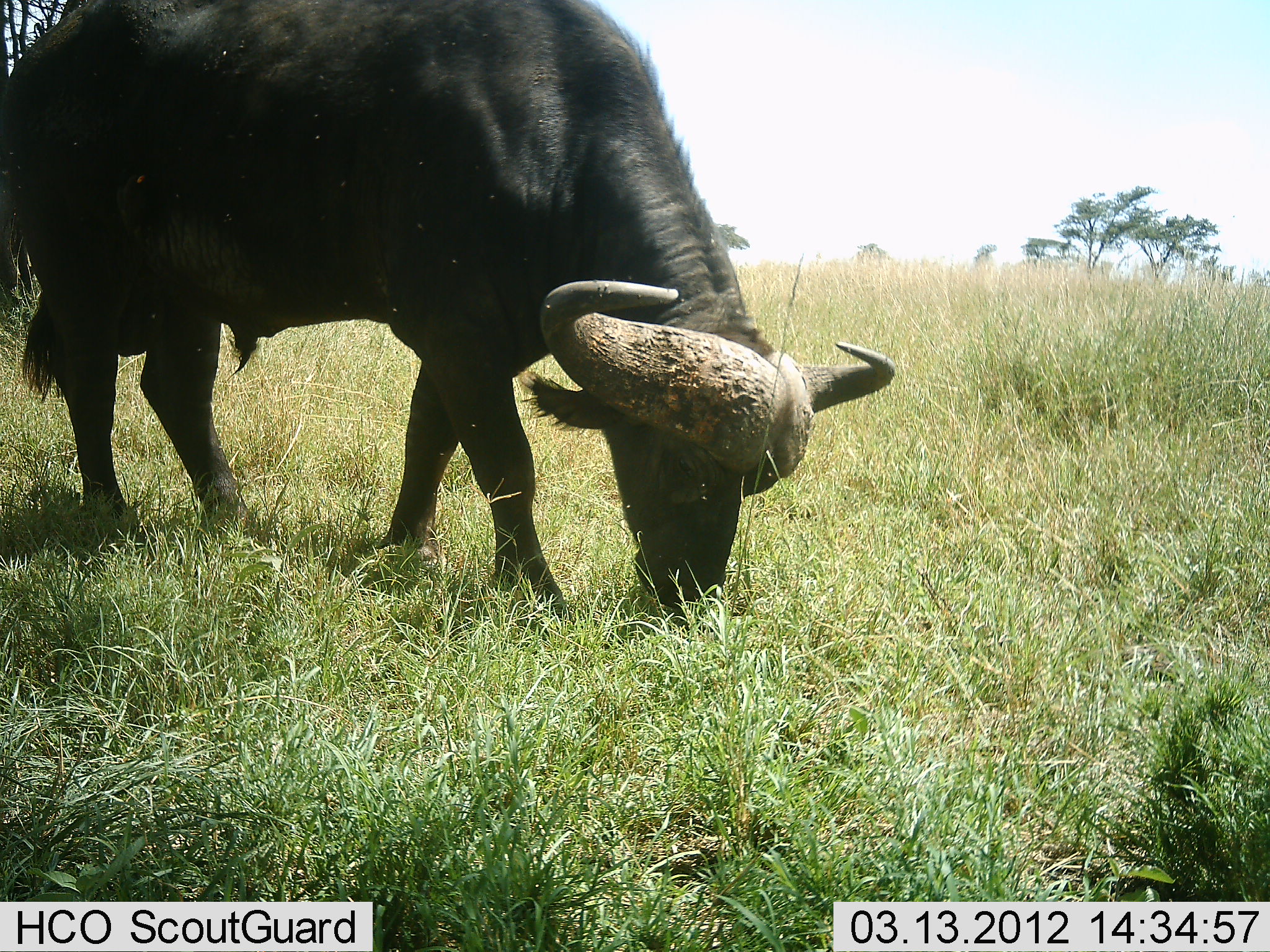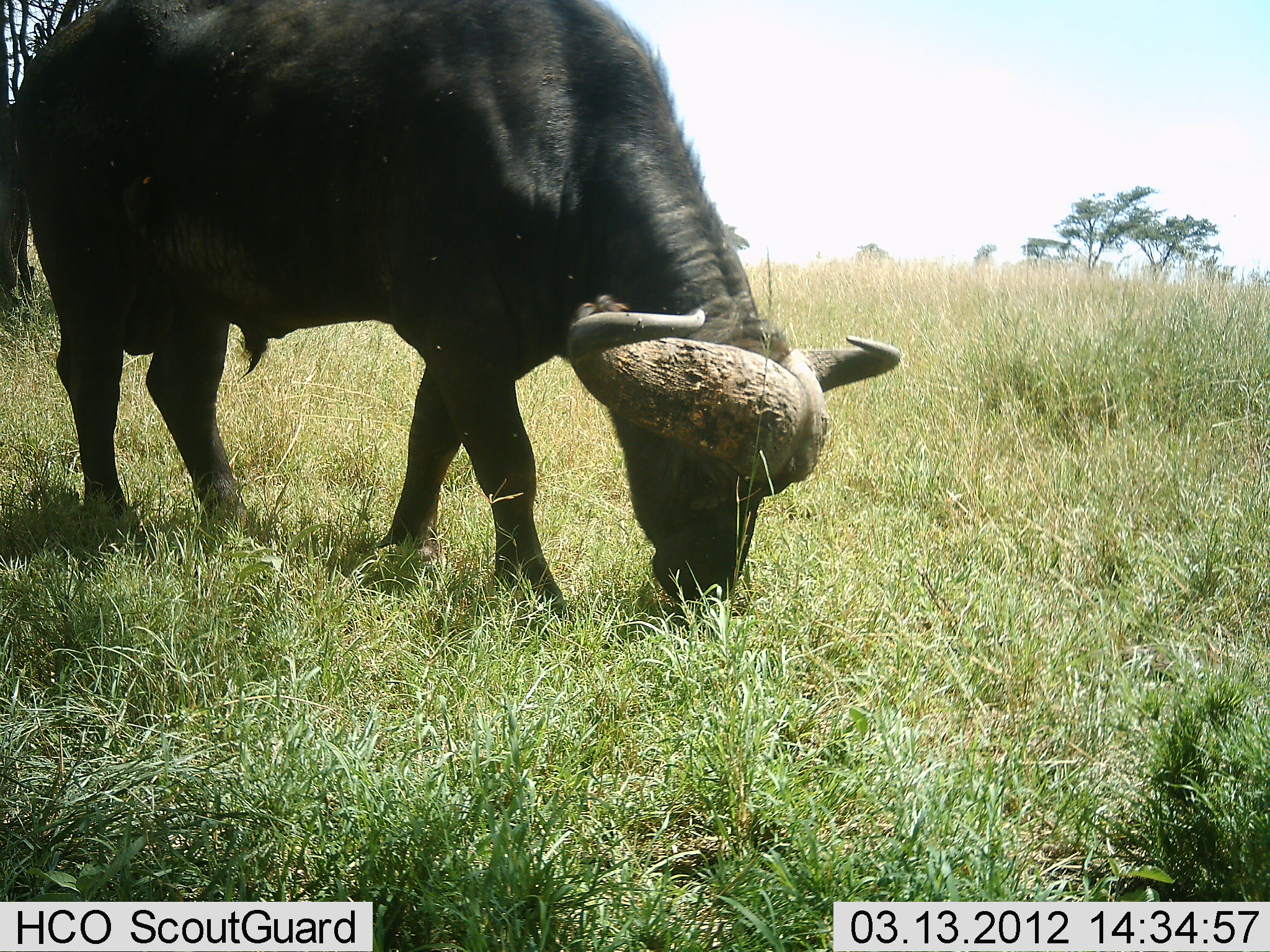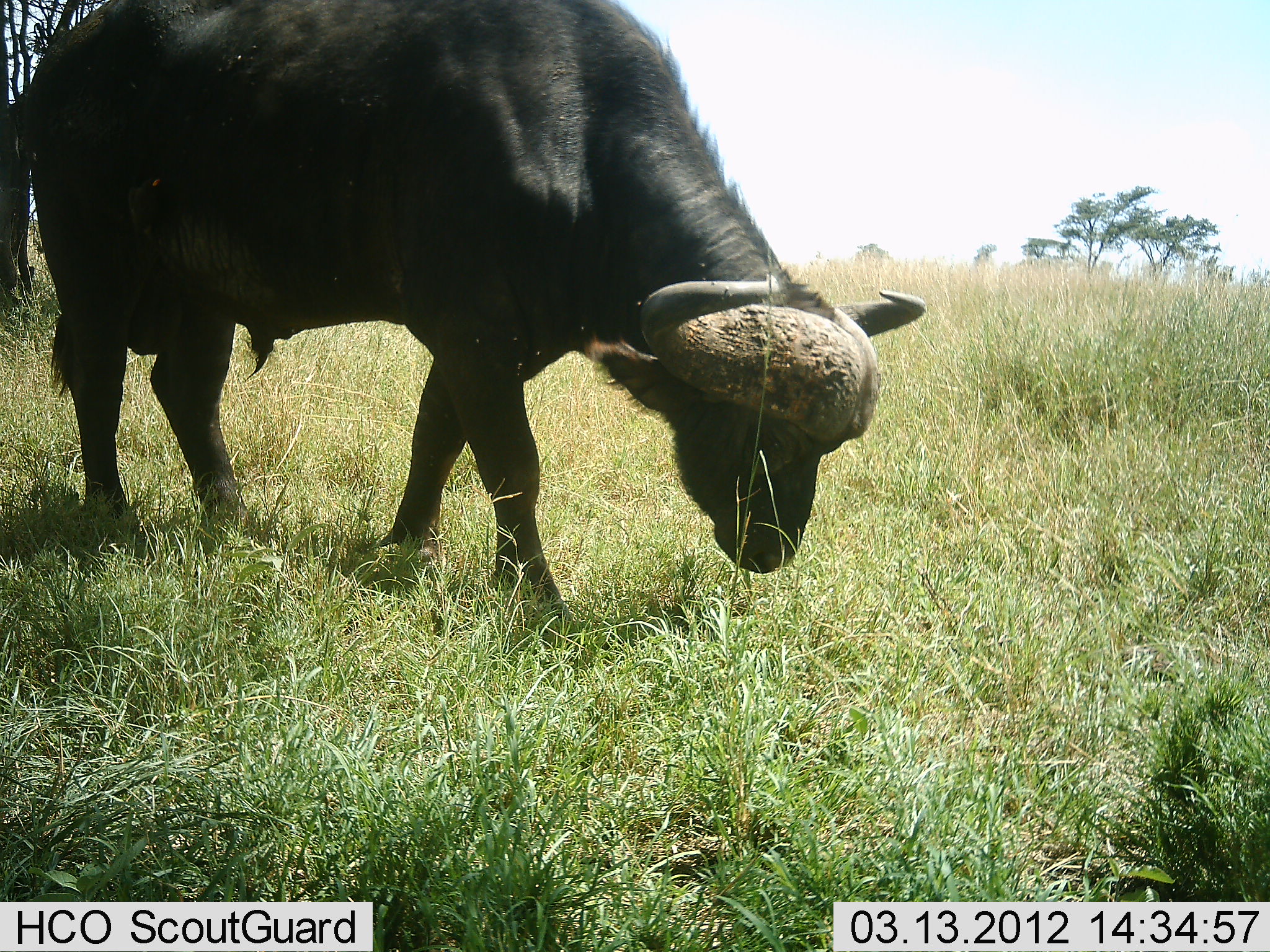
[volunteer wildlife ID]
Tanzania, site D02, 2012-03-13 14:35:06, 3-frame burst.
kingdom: Animalia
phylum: Chordata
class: Mammalia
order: Artiodactyla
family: Bovidae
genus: Syncerus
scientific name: Syncerus caffer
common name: cape buffalo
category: buffalo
Buffalo (cape buffalo) (Syncerus caffer), count 1. Behavior (volunteer vote fractions): standing 6%, resting 0%, moving 12%, interacting 0%. Young present (vote fraction): 0%. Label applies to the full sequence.